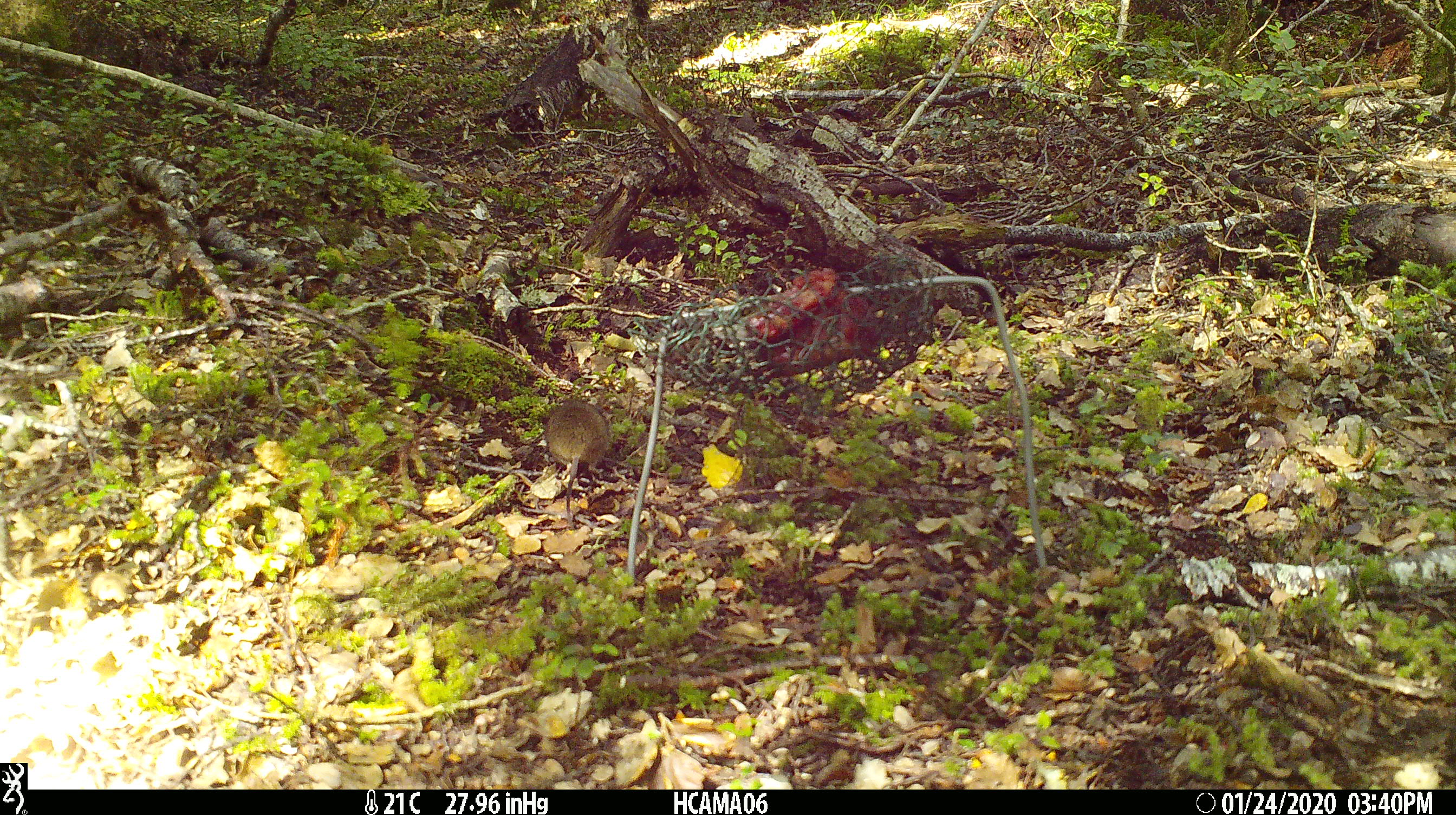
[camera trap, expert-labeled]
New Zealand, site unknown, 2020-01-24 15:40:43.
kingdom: Animalia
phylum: Chordata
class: Mammalia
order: Rodentia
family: Muridae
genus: Mus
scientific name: Mus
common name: mouse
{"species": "mouse (Mus)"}